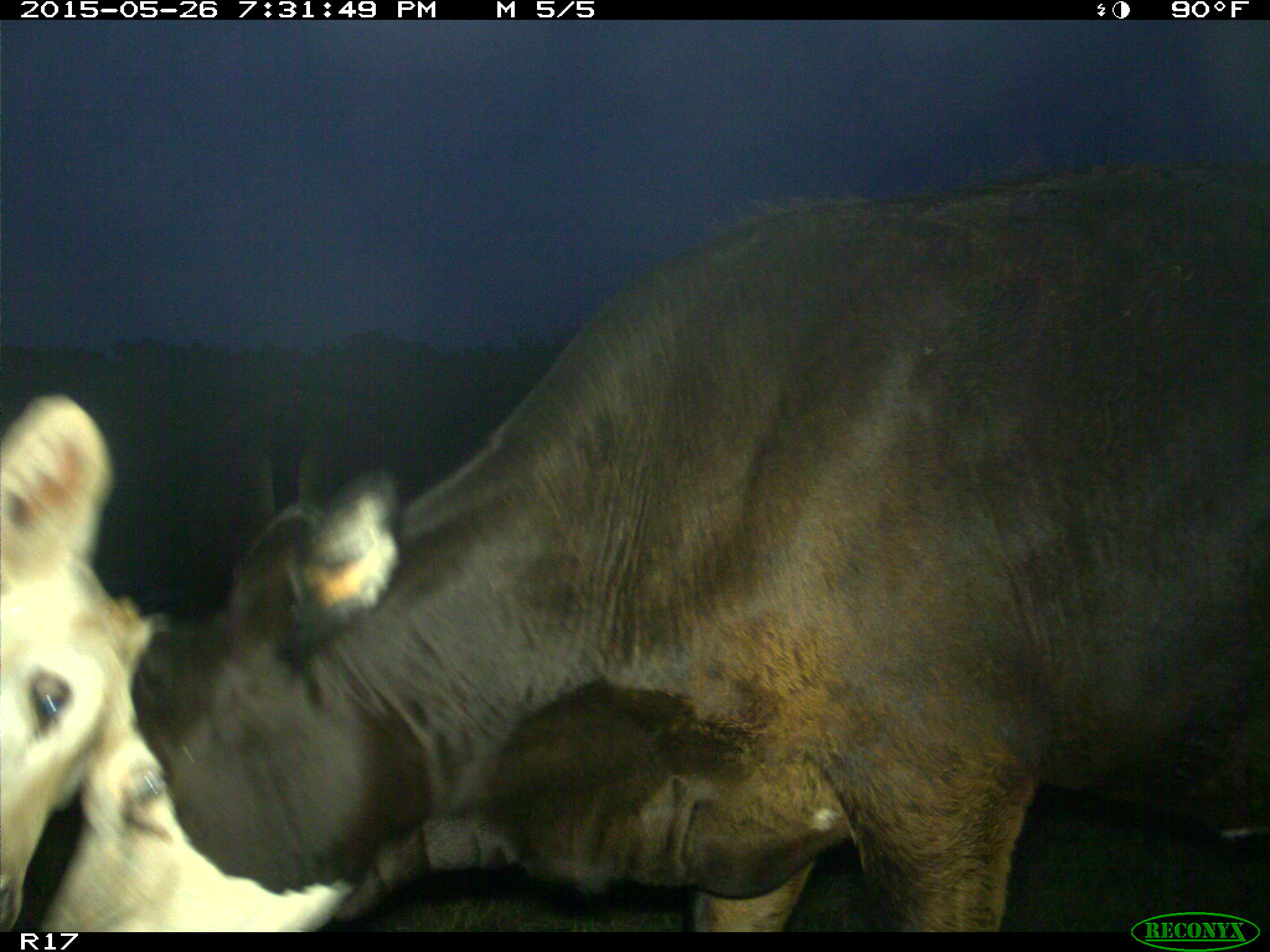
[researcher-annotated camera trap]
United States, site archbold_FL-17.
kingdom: Animalia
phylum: Chordata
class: Mammalia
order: Artiodactyla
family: Bovidae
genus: Bos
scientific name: Bos taurus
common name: domestic cow